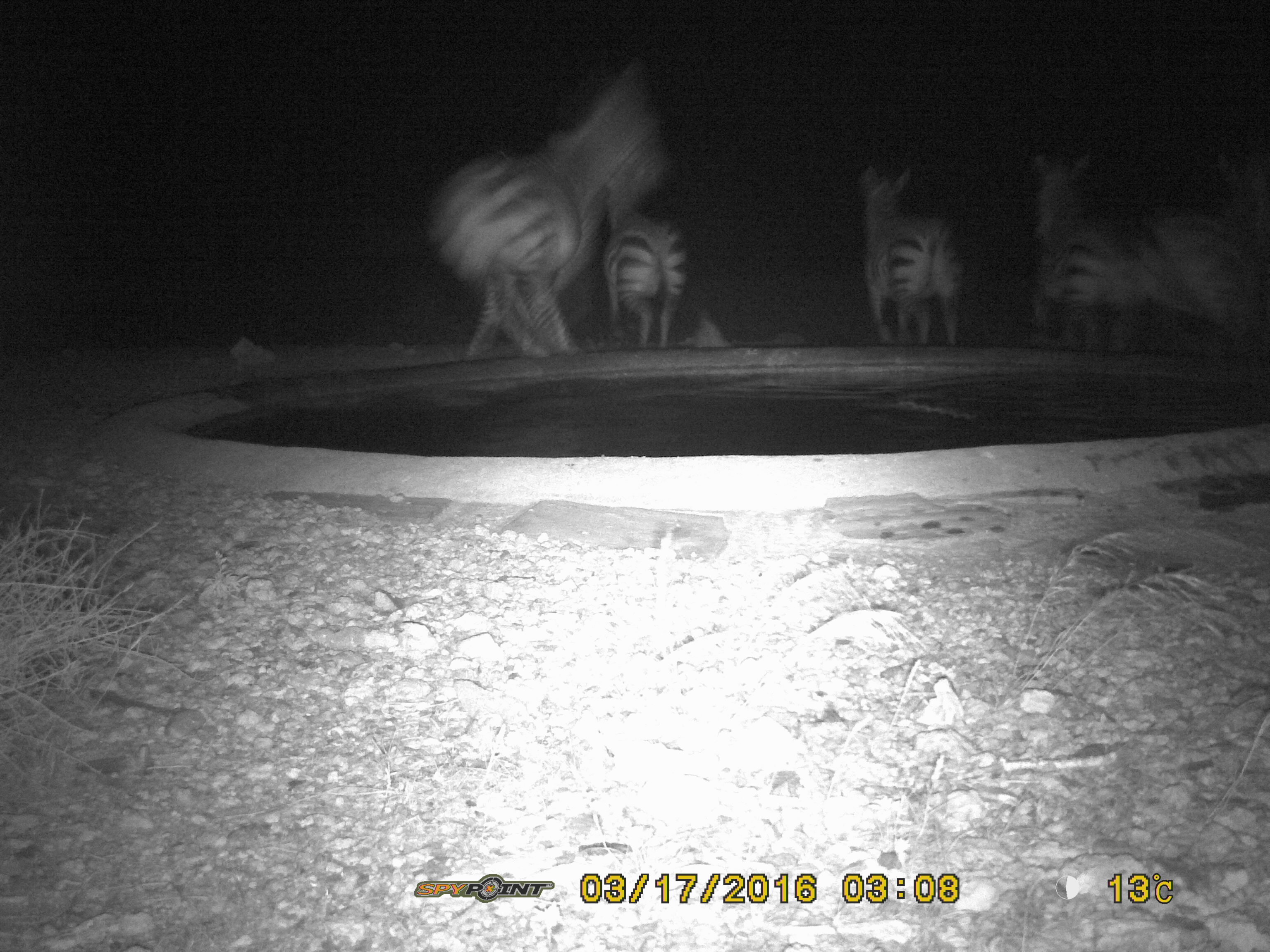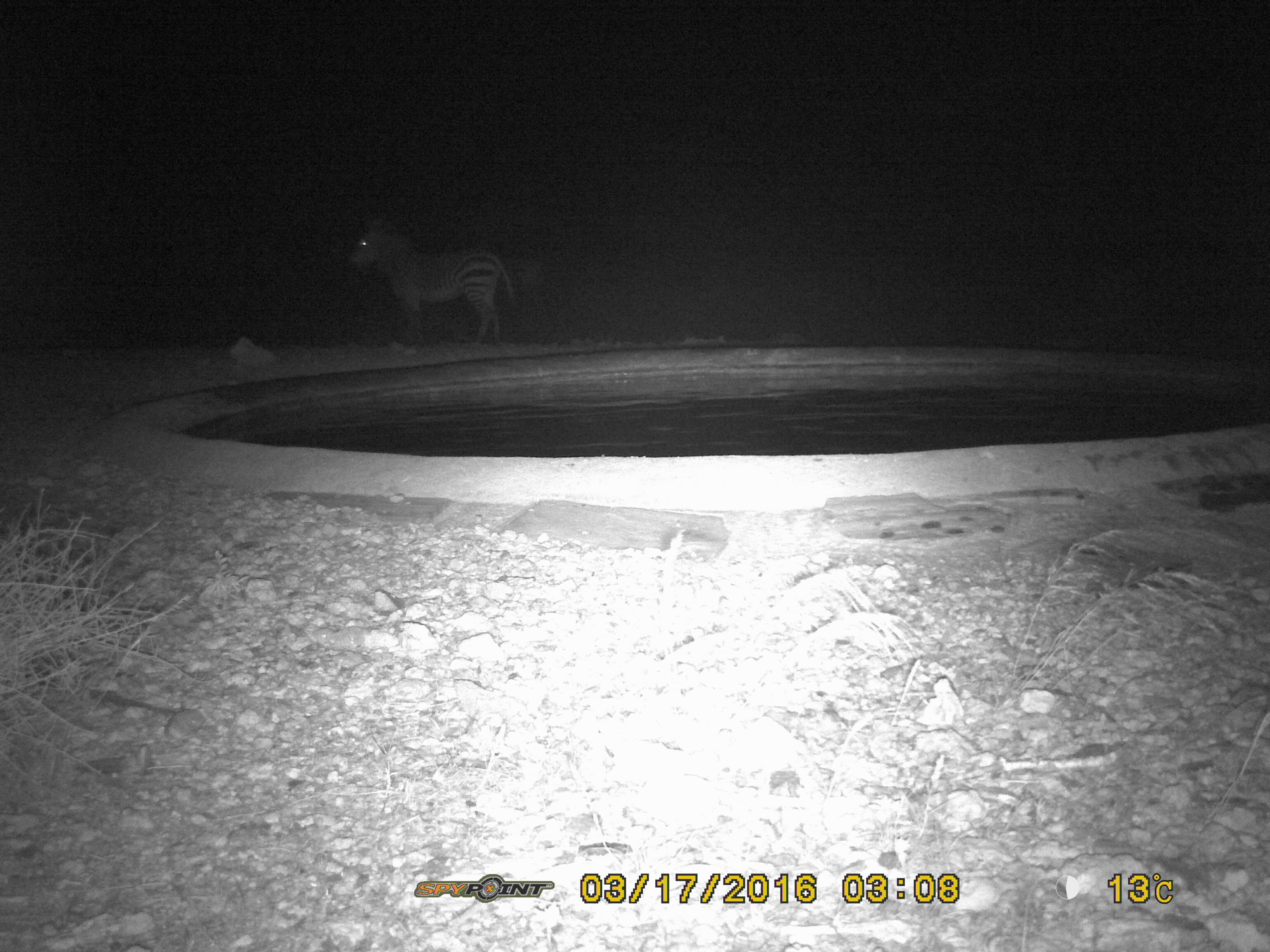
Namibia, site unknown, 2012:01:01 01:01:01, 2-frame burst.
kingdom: Animalia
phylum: Chordata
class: Mammalia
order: Perissodactyla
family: Equidae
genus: Equus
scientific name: Equus zebra hartmannae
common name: hartmann's mountain zebra